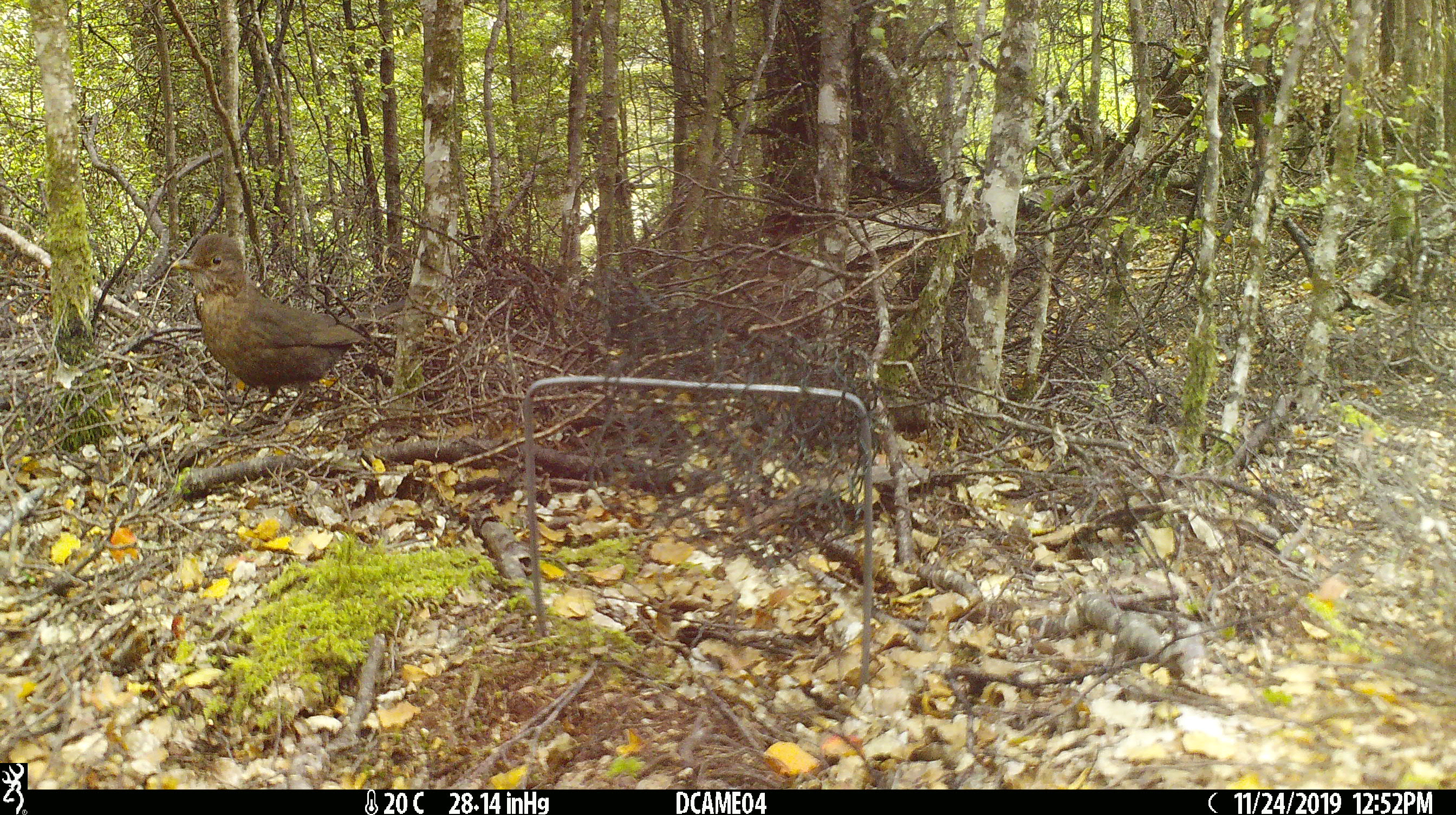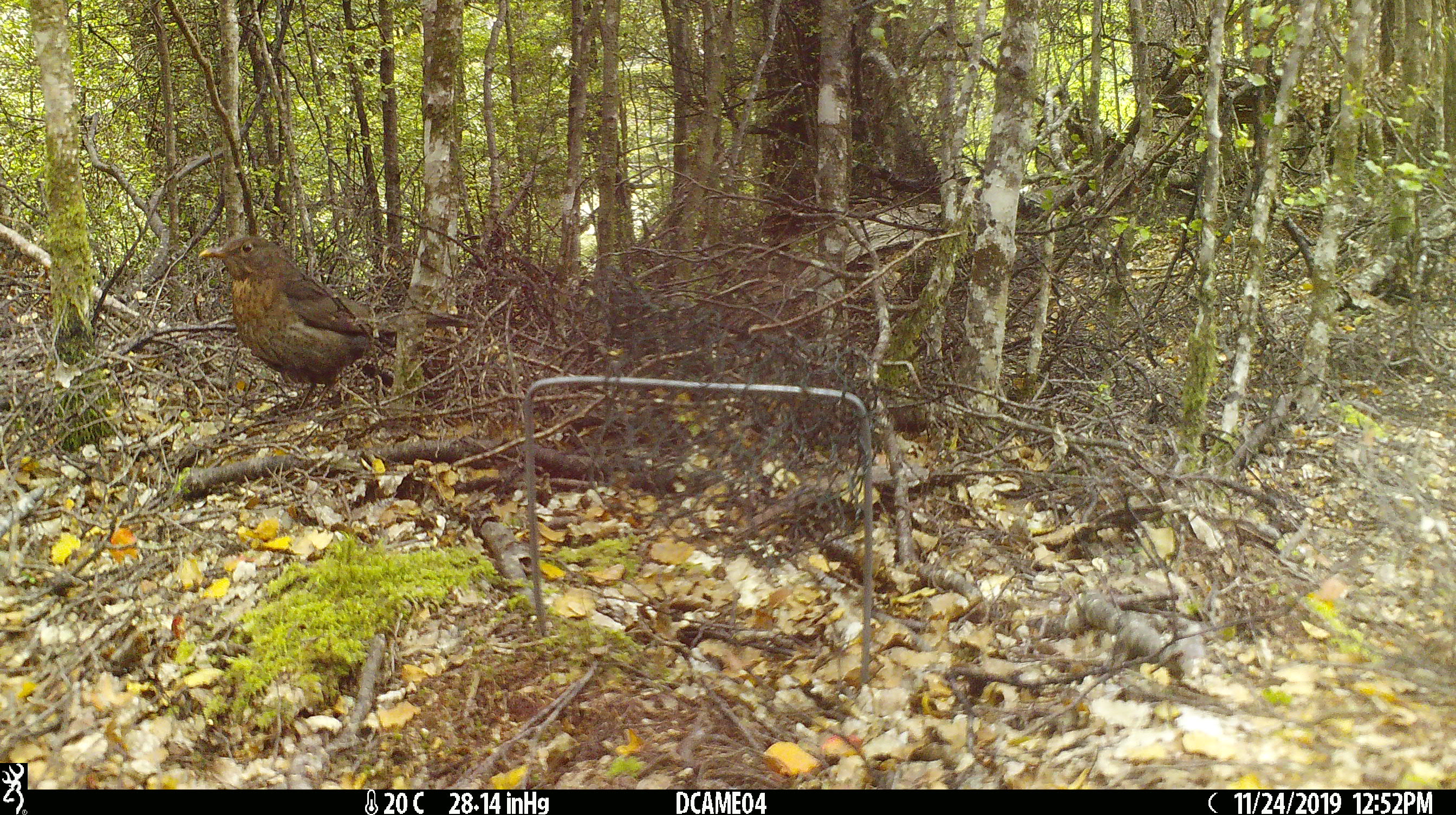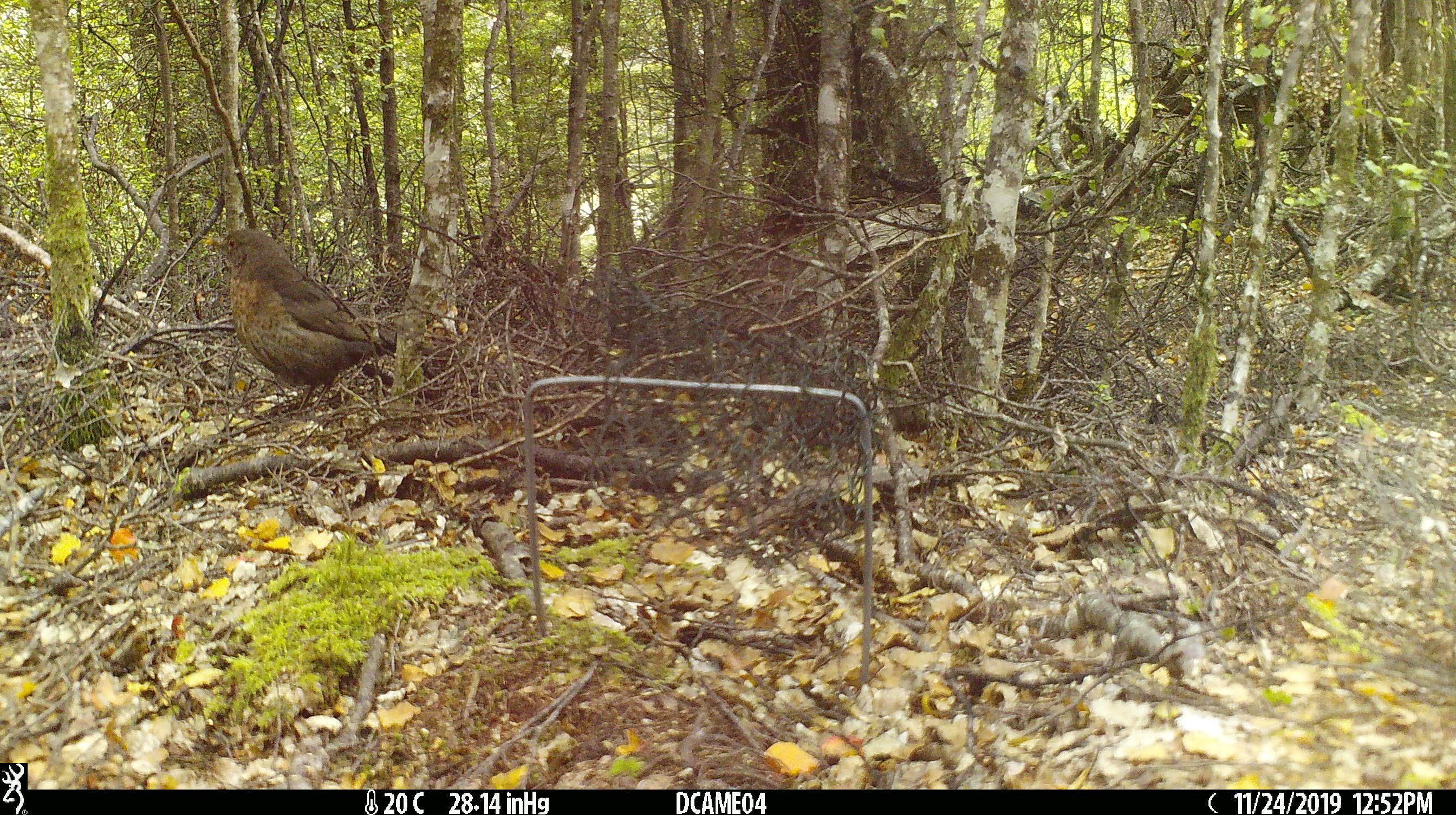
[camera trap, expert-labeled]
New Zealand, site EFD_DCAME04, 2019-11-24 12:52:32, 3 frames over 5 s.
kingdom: Animalia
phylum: Chordata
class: Aves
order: Passeriformes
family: Turdidae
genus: Turdus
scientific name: Turdus merula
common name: eurasian blackbird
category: blackbird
Blackbird (eurasian blackbird) (Turdus merula).